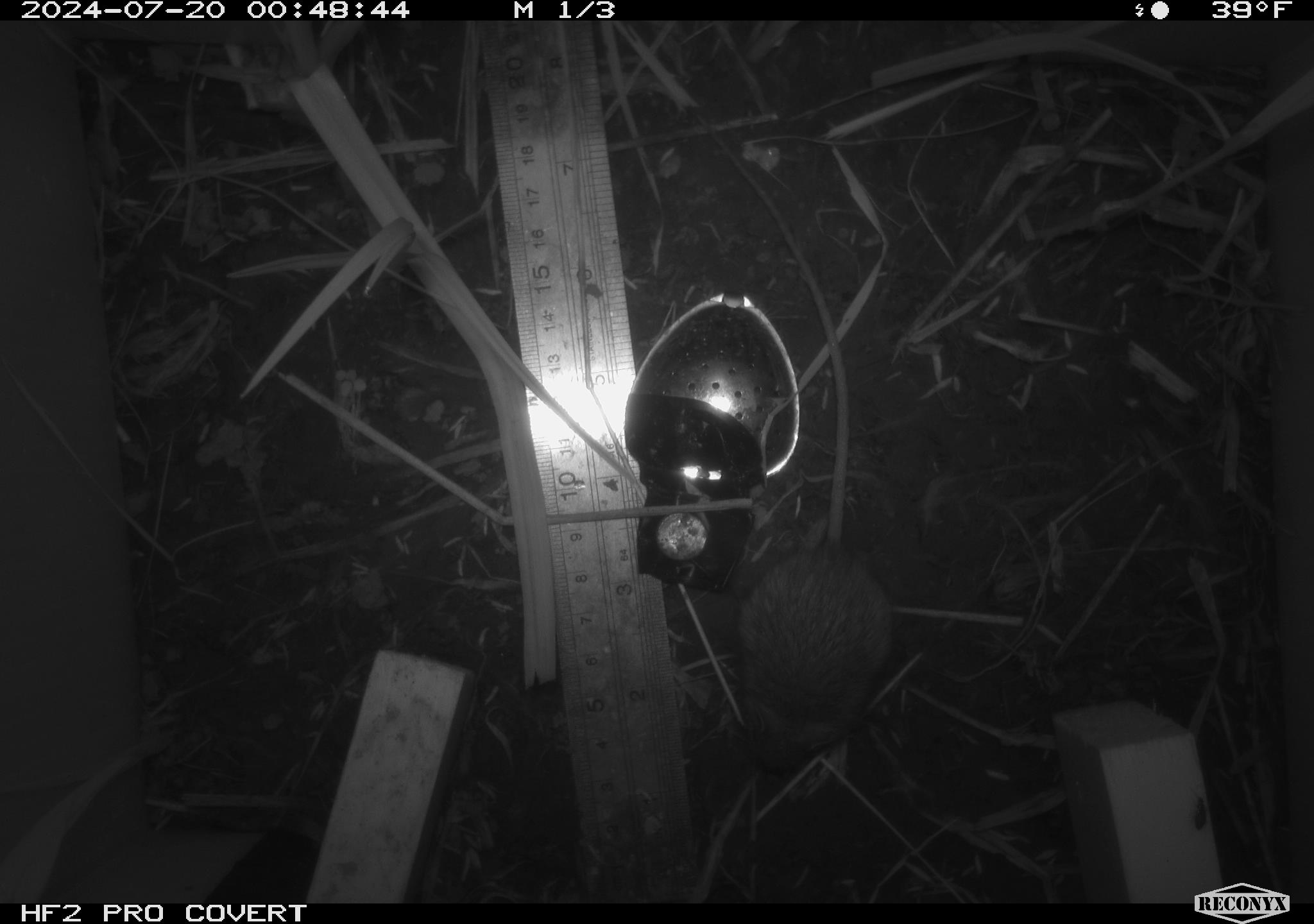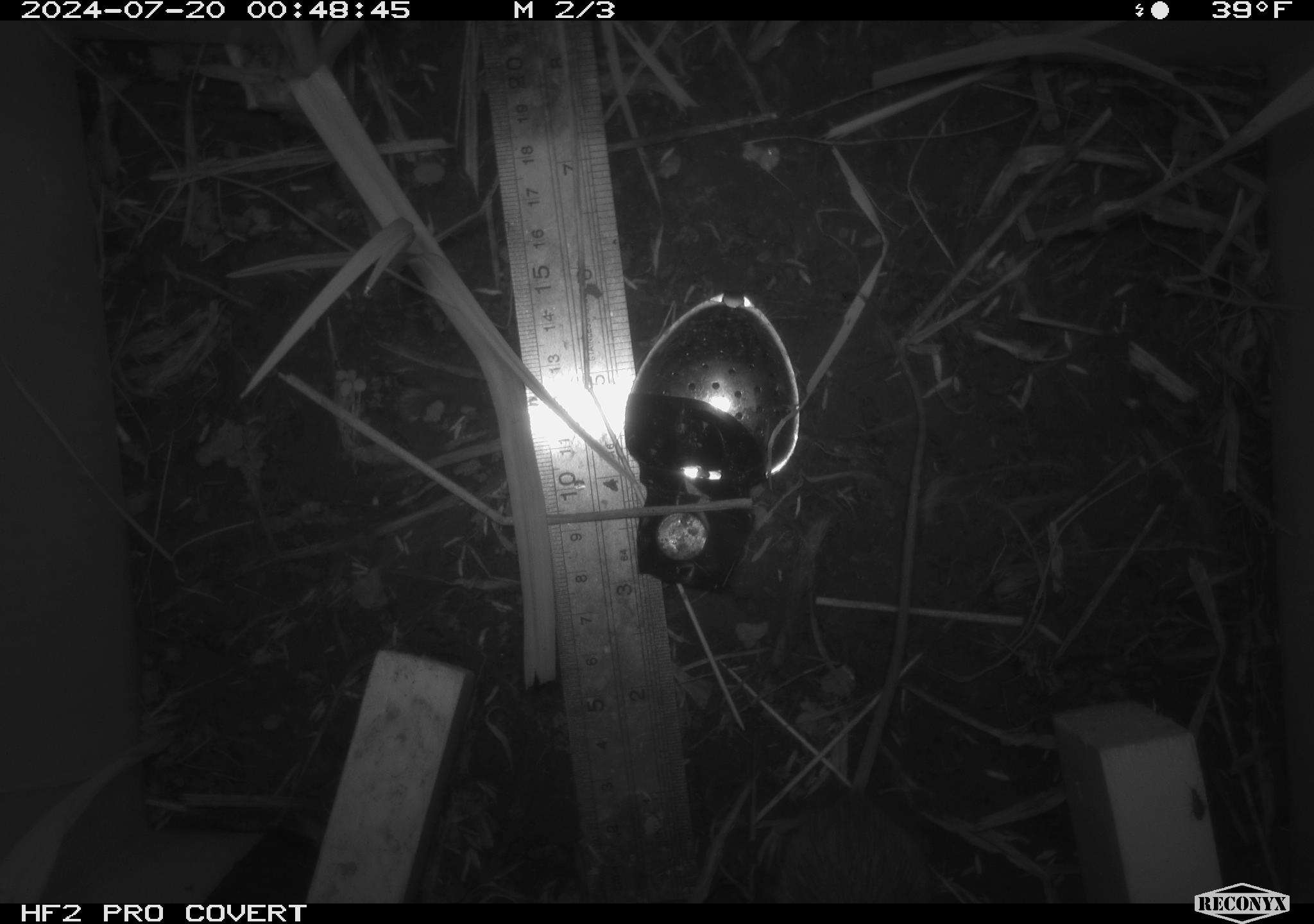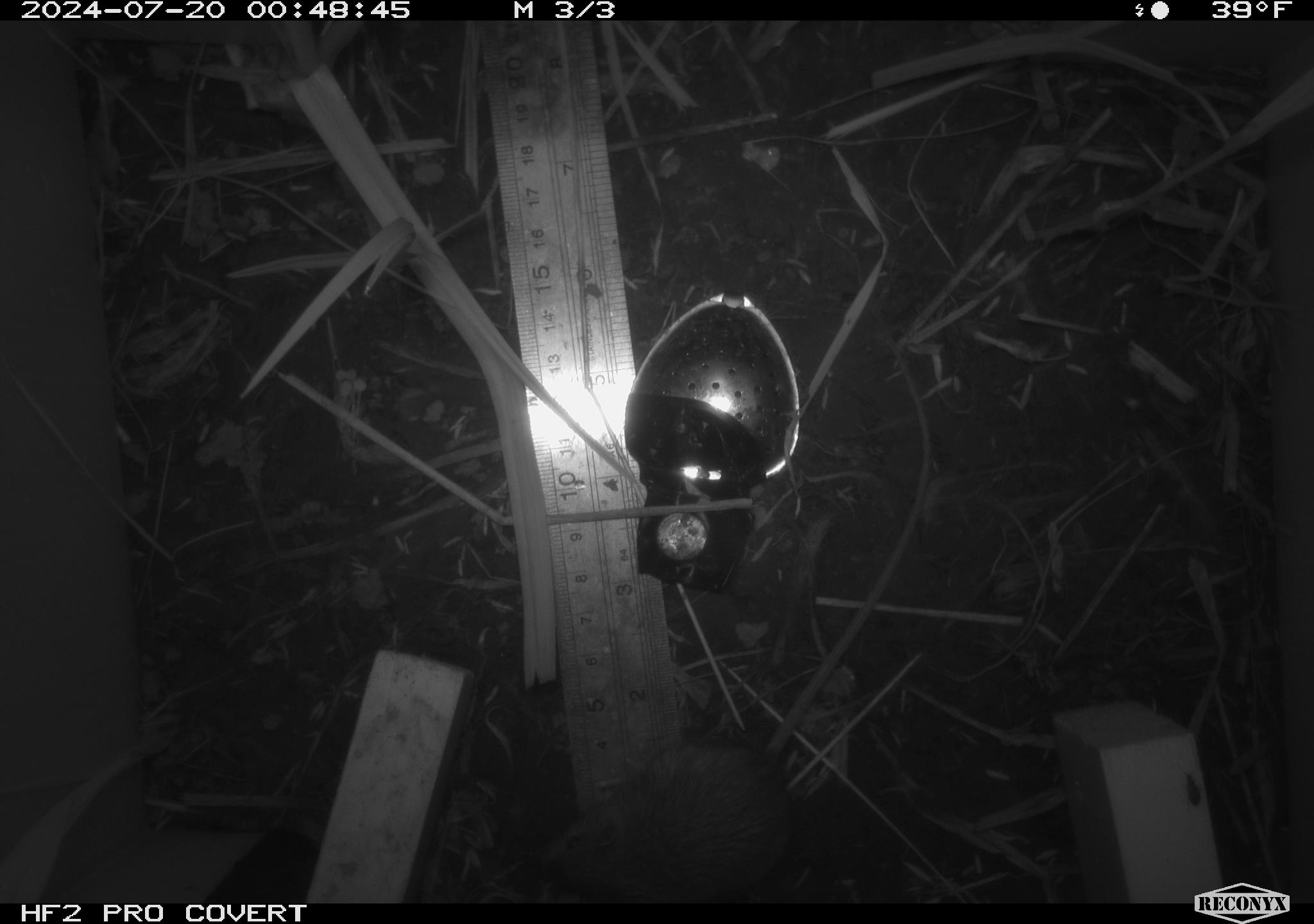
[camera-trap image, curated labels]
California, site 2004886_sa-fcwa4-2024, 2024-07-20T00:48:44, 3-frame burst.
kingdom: Animalia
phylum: Chordata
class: Mammalia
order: Rodentia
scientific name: Rodentia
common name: rodent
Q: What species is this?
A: Rodent (Rodentia).